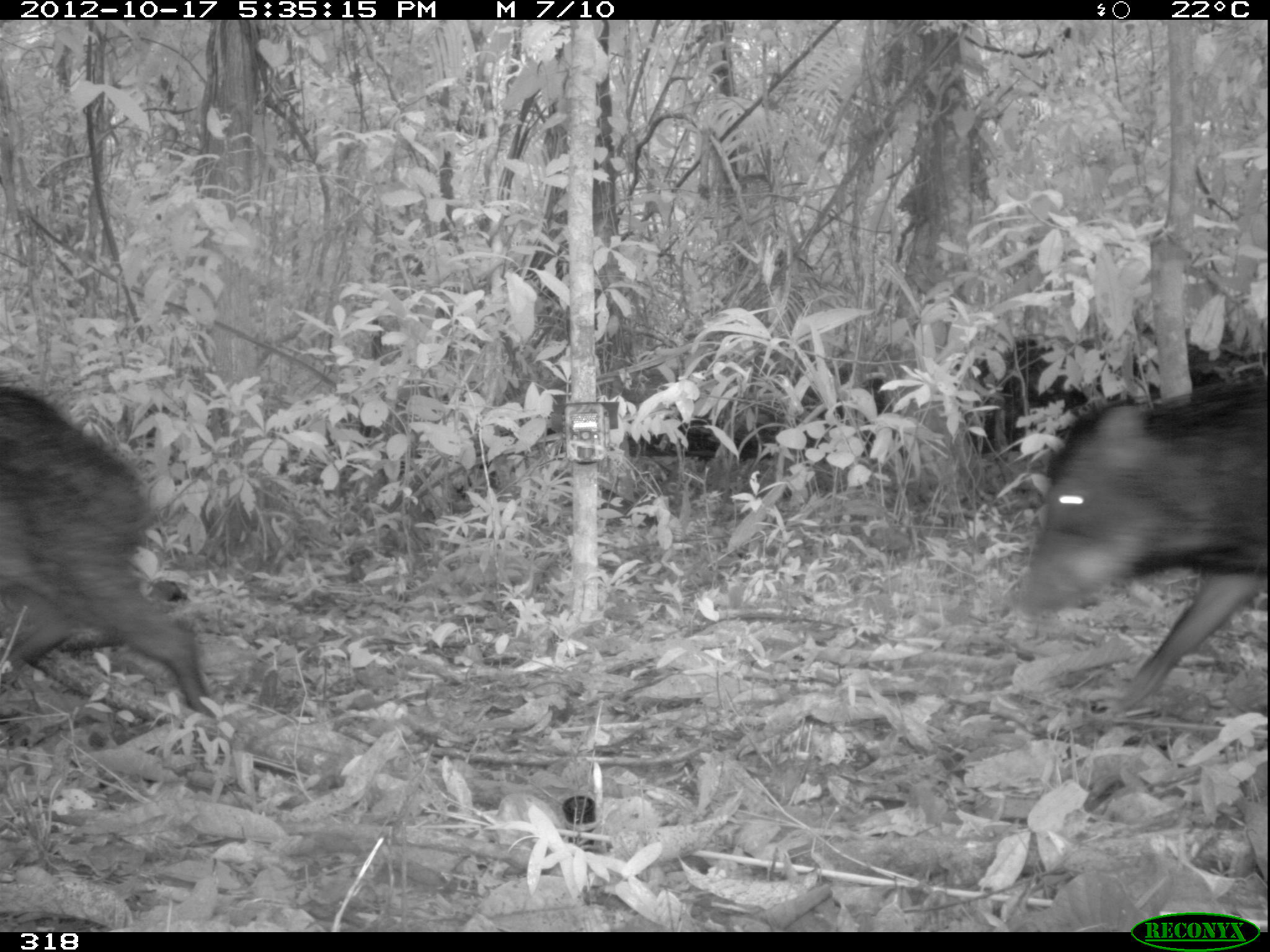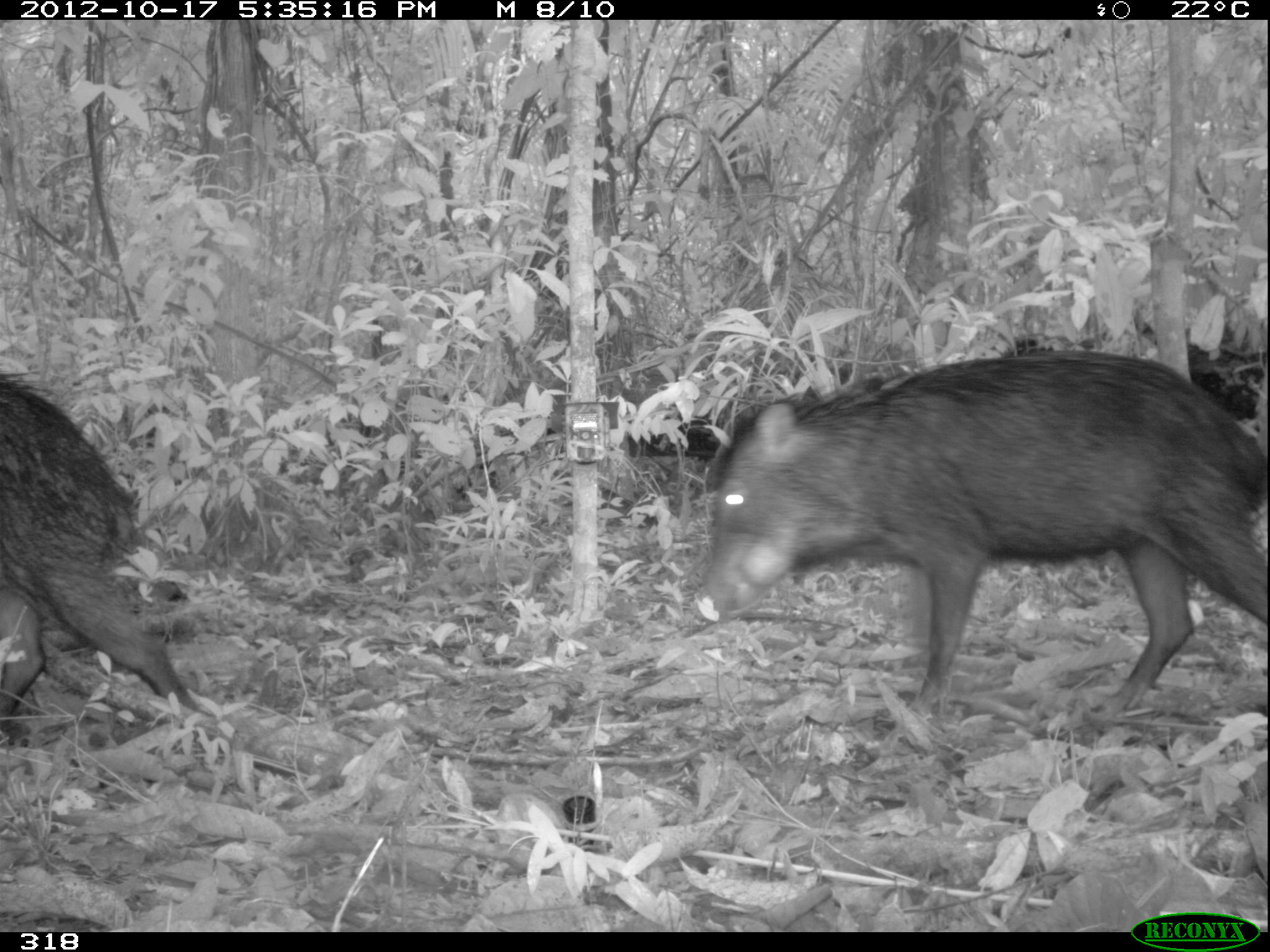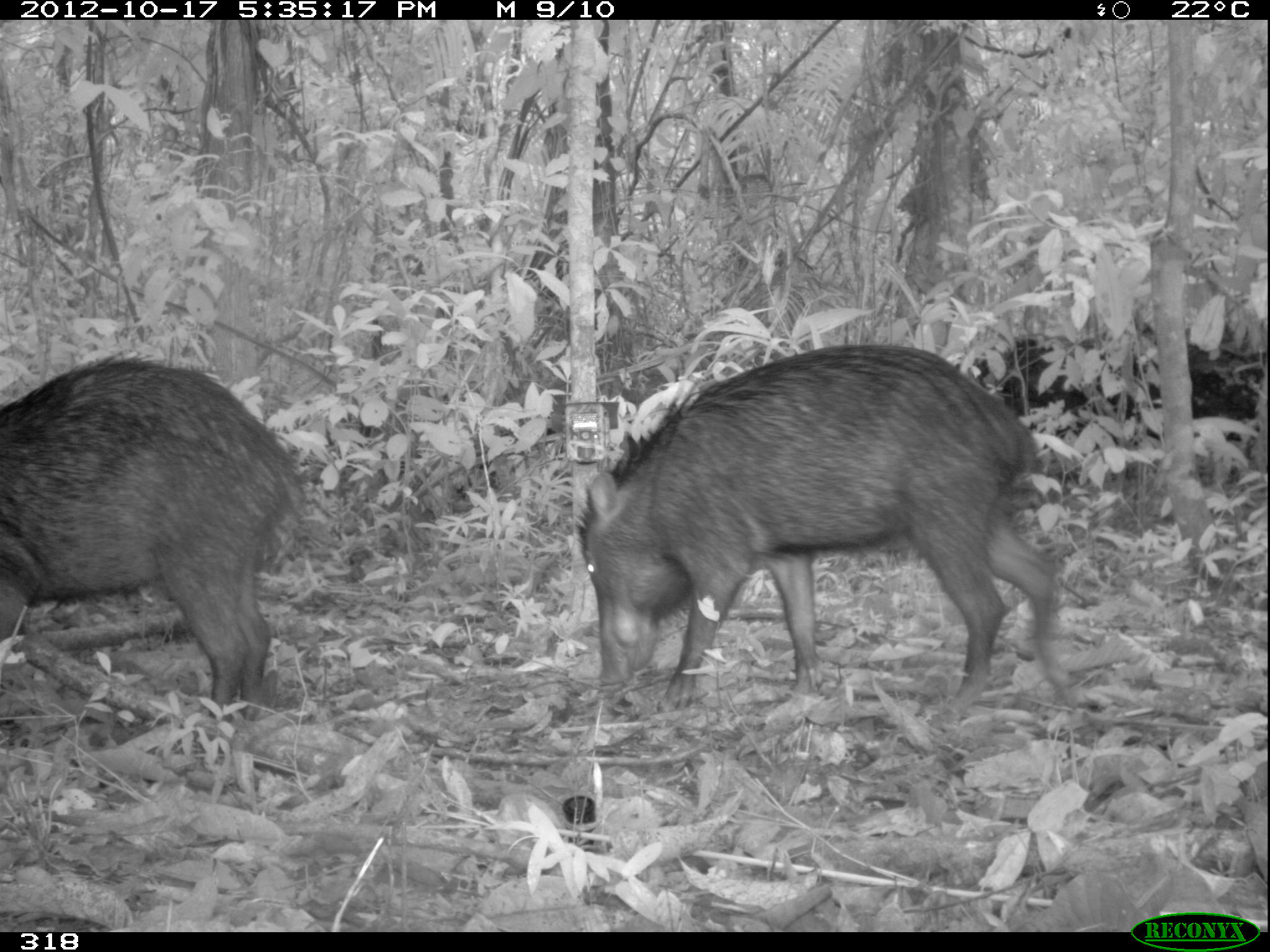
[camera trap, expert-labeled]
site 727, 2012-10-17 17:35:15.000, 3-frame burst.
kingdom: Animalia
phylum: Chordata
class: Mammalia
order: Artiodactyla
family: Tayassuidae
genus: Tayassu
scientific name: Tayassu pecari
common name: white-lipped peccary